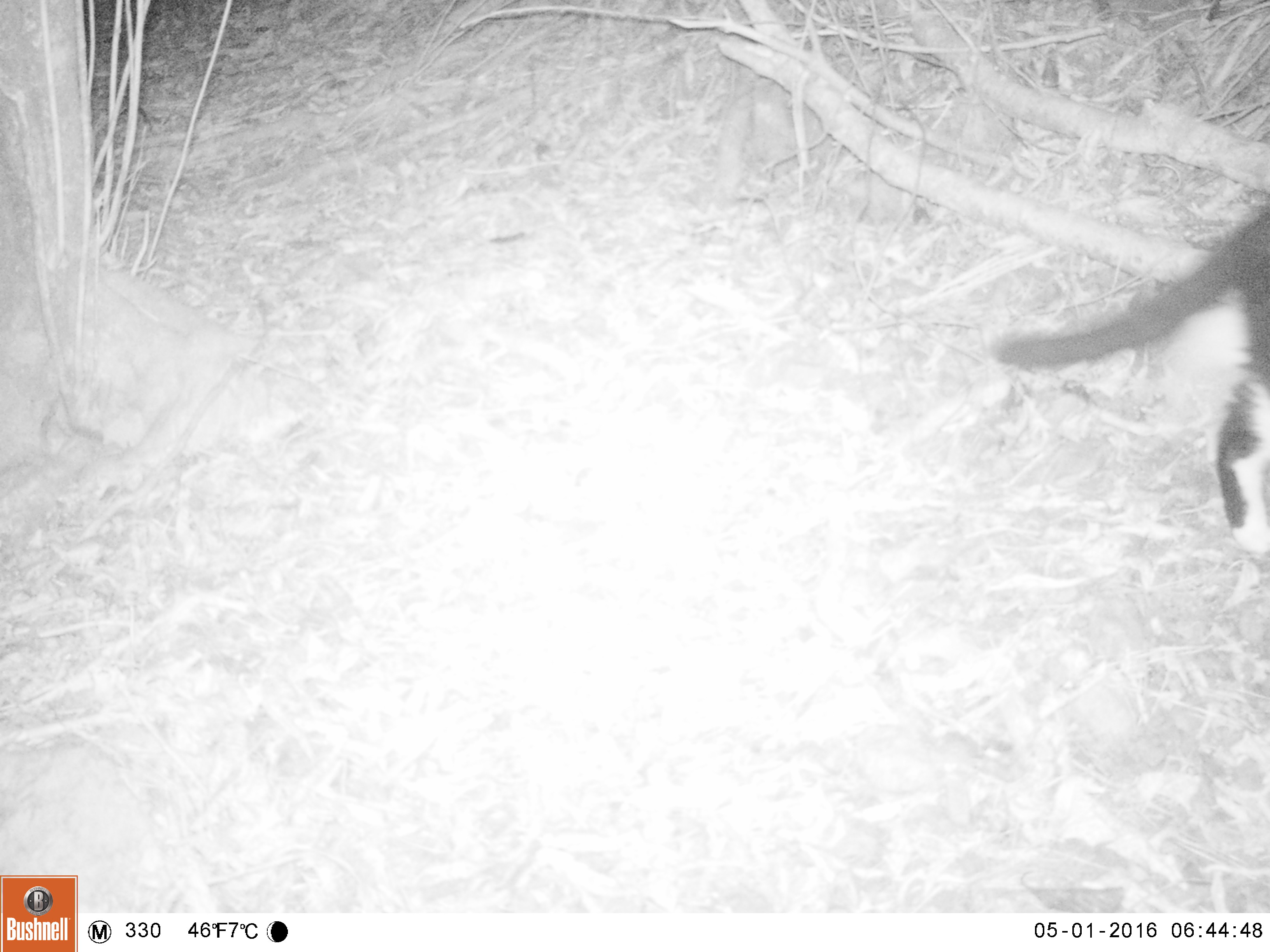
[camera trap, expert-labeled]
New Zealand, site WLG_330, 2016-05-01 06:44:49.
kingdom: Animalia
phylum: Chordata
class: Mammalia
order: Carnivora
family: Felidae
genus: Felis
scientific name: Felis catus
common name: domestic cat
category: cat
Cat (domestic cat) (Felis catus).